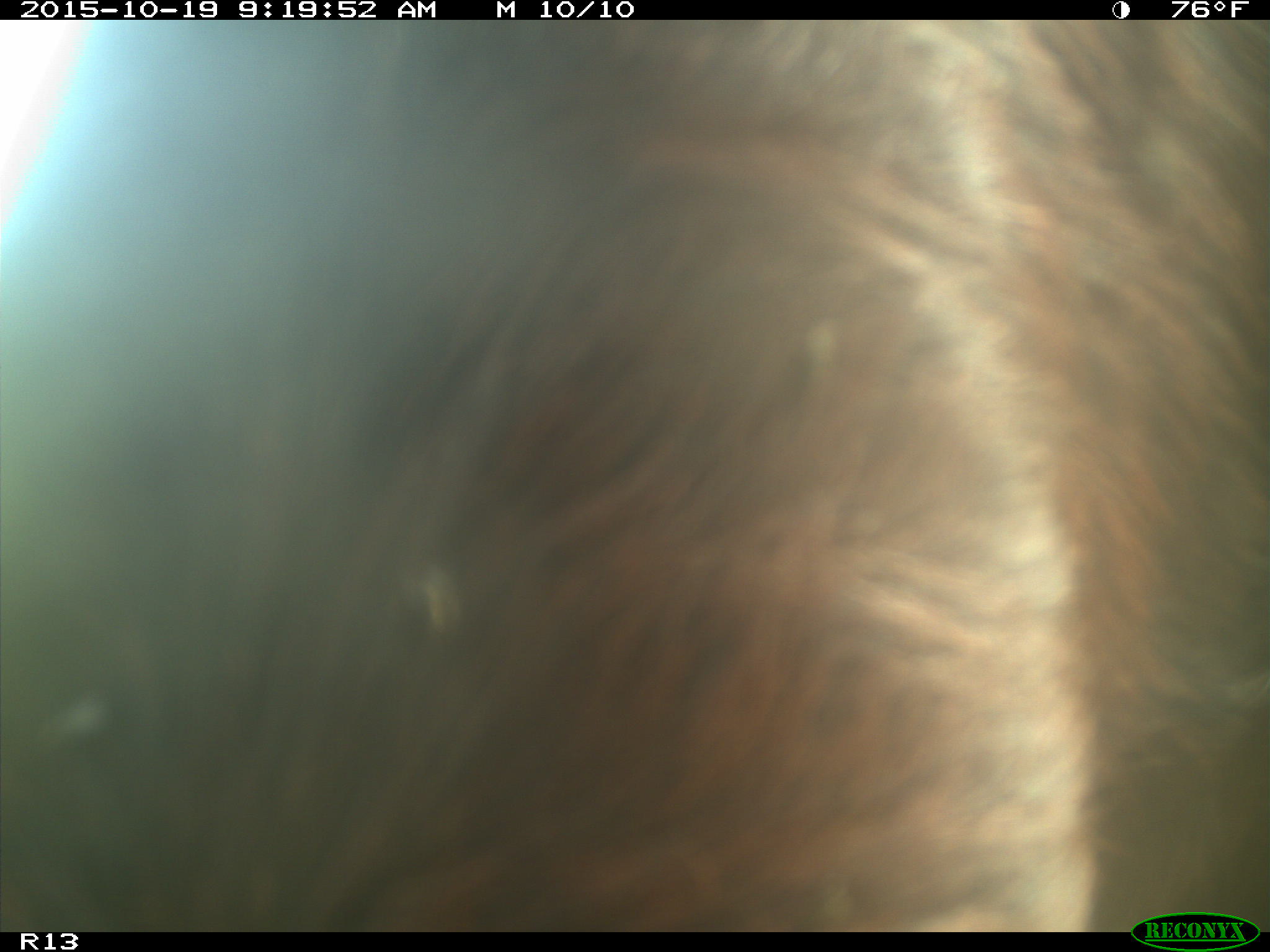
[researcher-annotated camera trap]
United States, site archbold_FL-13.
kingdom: Animalia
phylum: Chordata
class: Mammalia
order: Artiodactyla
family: Bovidae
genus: Bos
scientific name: Bos taurus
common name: domestic cow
Bos taurus (domestic cow).